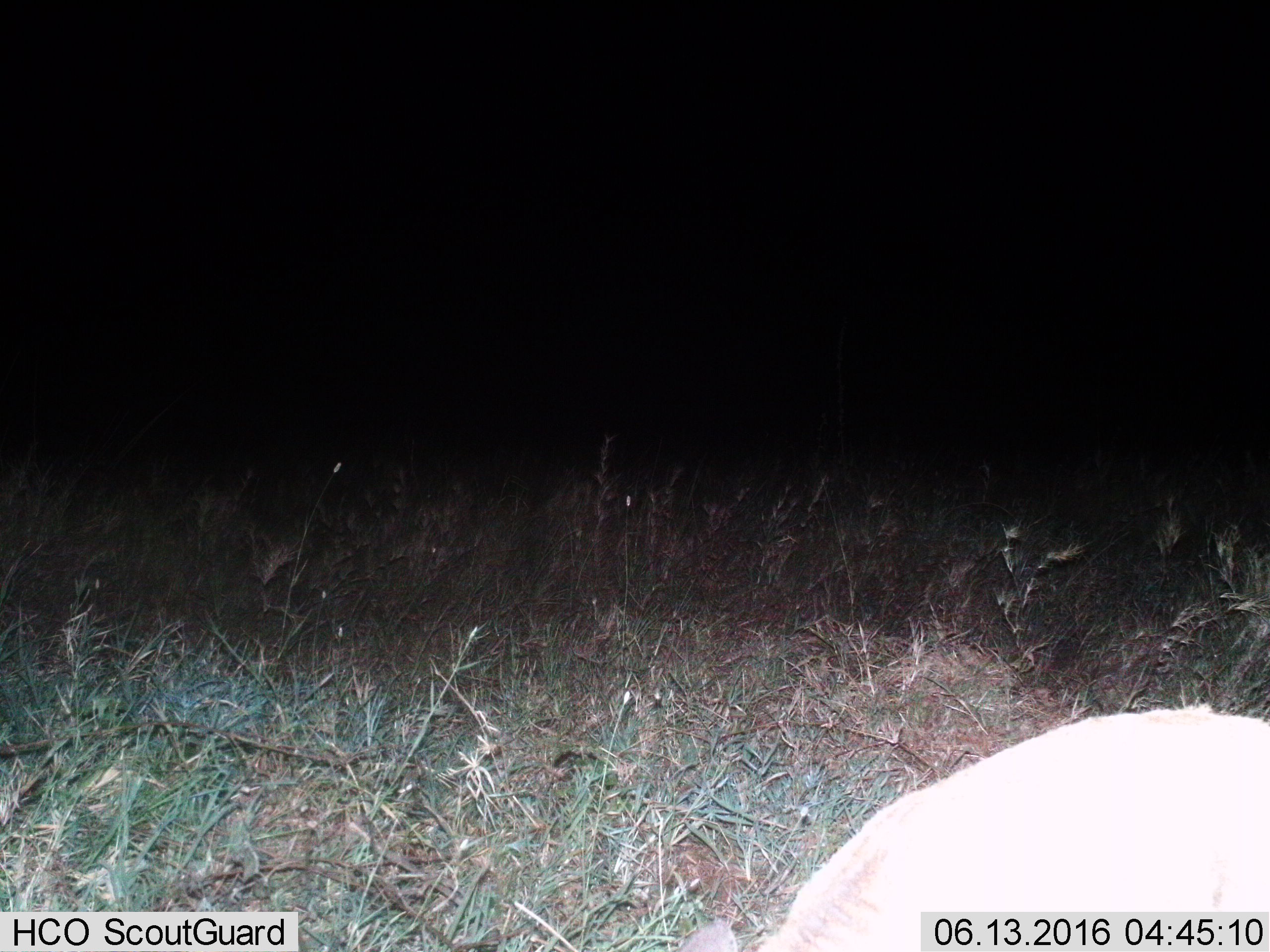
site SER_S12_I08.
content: unidentified animal